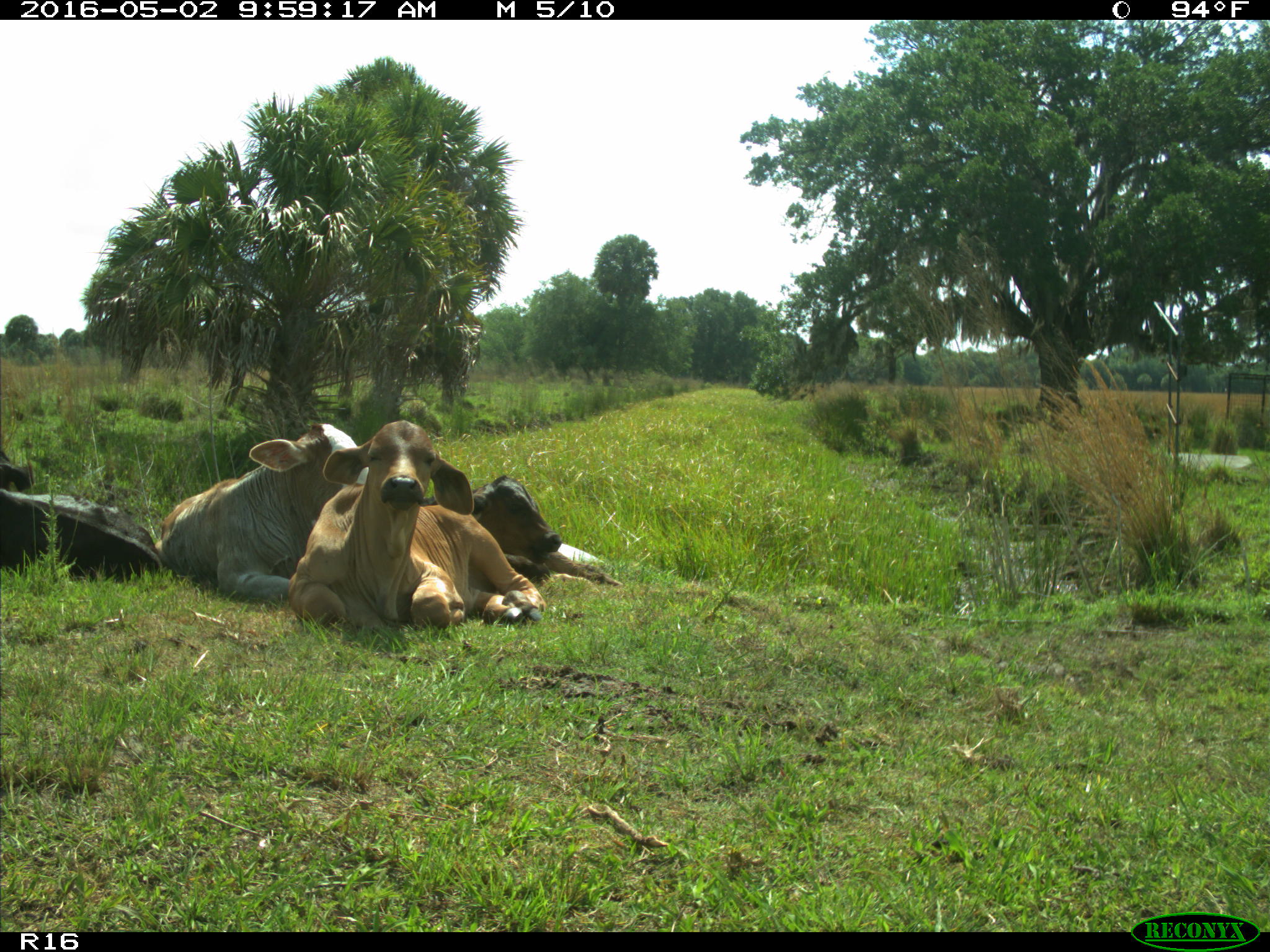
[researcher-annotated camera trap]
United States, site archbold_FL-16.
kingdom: Animalia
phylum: Chordata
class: Mammalia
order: Artiodactyla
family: Bovidae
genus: Bos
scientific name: Bos taurus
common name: domestic cow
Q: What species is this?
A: Bos taurus (domestic cow).